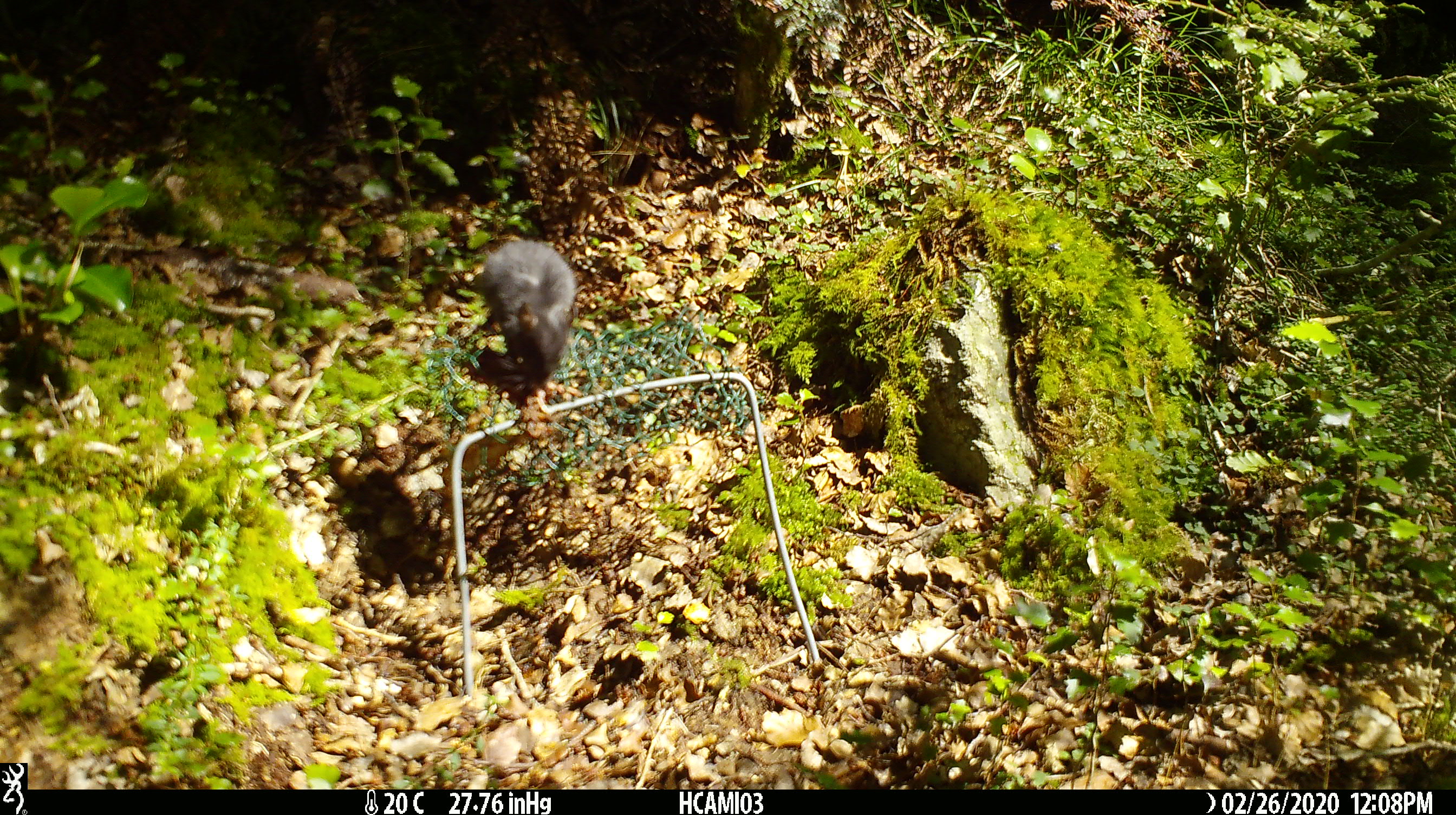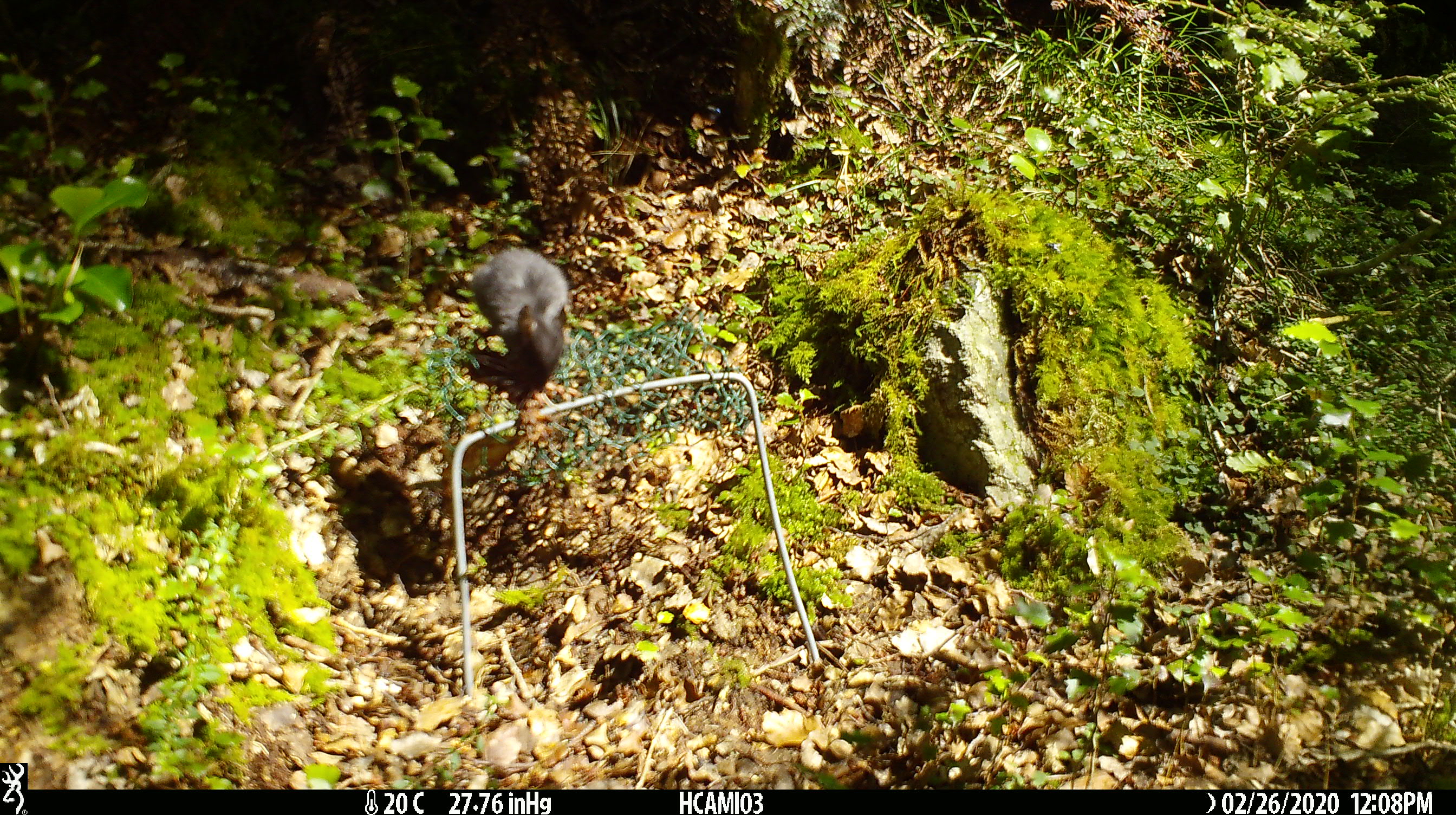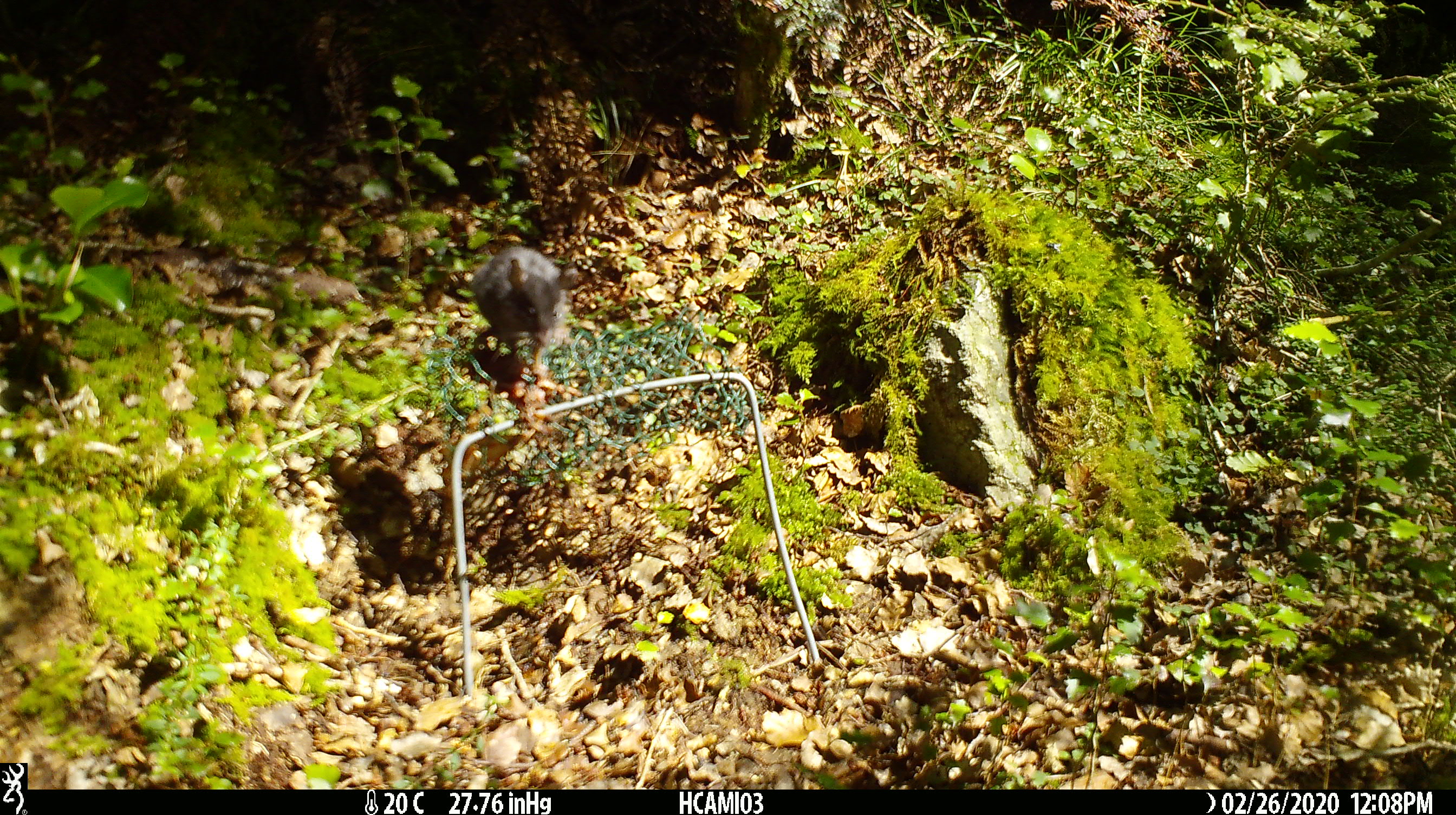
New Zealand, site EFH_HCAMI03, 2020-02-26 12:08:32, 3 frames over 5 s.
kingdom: Animalia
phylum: Chordata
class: Mammalia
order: Rodentia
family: Muridae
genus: Mus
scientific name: Mus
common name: mouse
Mouse (Mus).